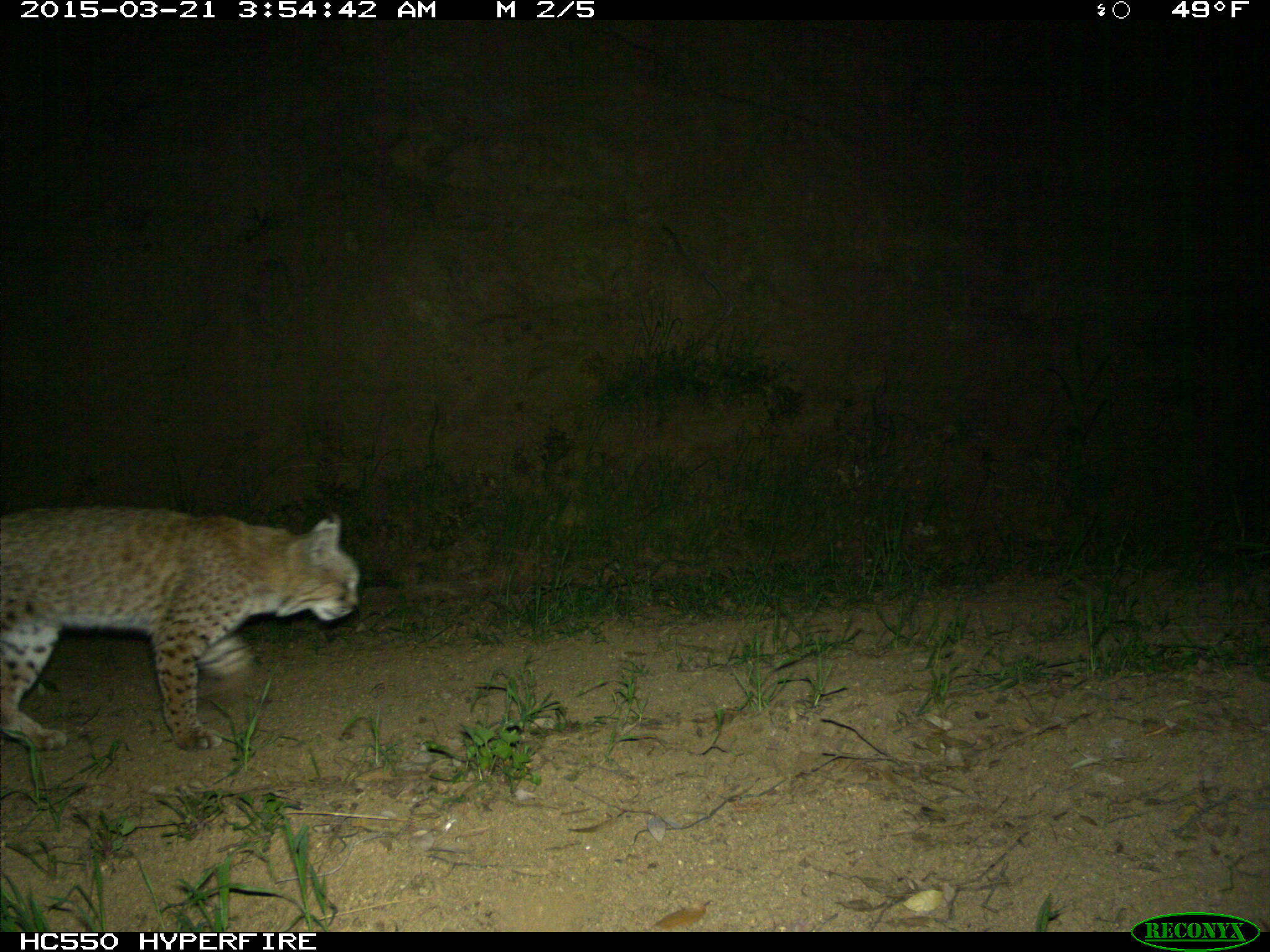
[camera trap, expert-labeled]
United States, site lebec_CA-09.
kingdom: Animalia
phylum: Chordata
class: Mammalia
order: Carnivora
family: Felidae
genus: Lynx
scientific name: Lynx rufus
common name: bobcat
Lynx rufus (bobcat).